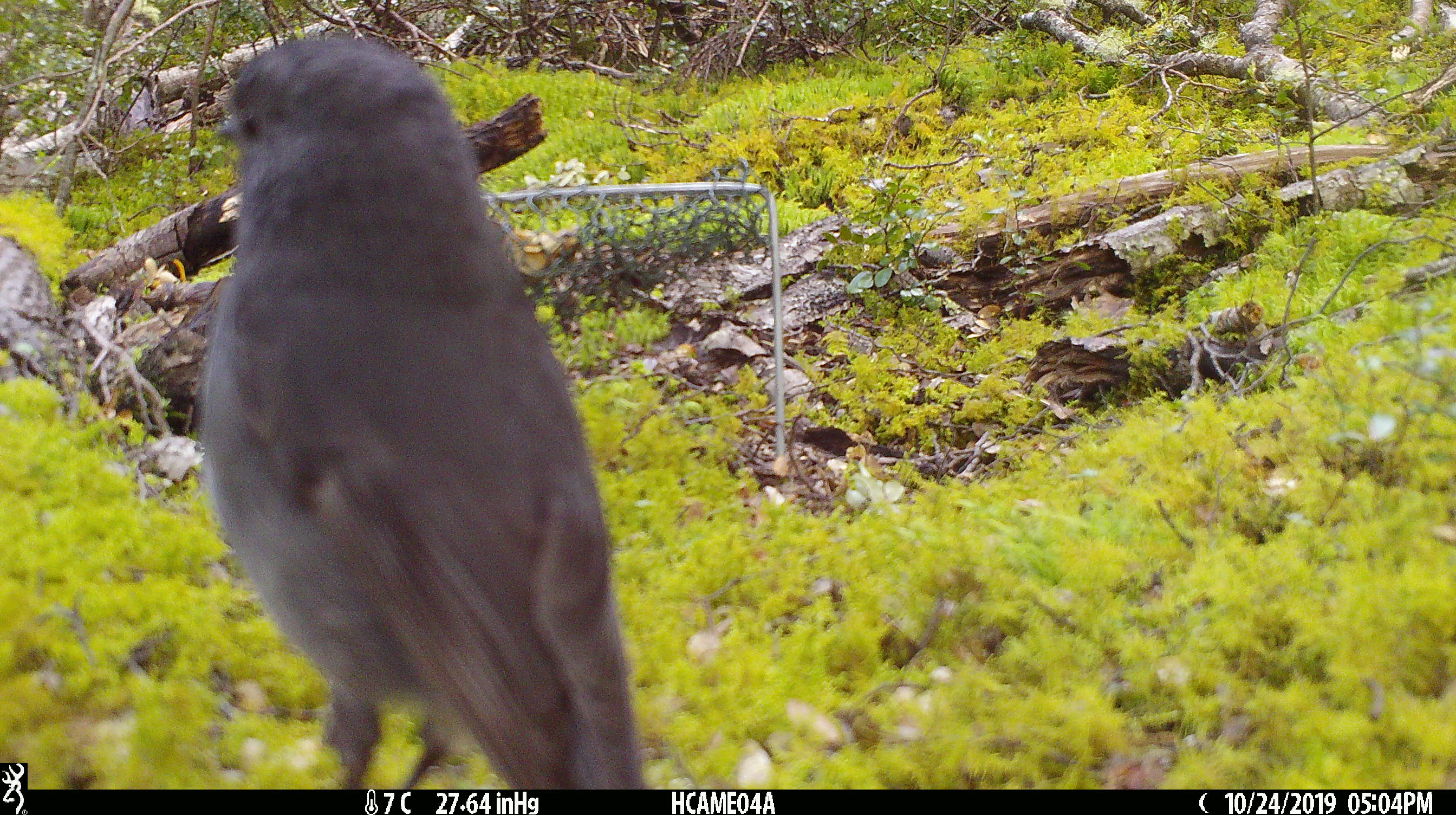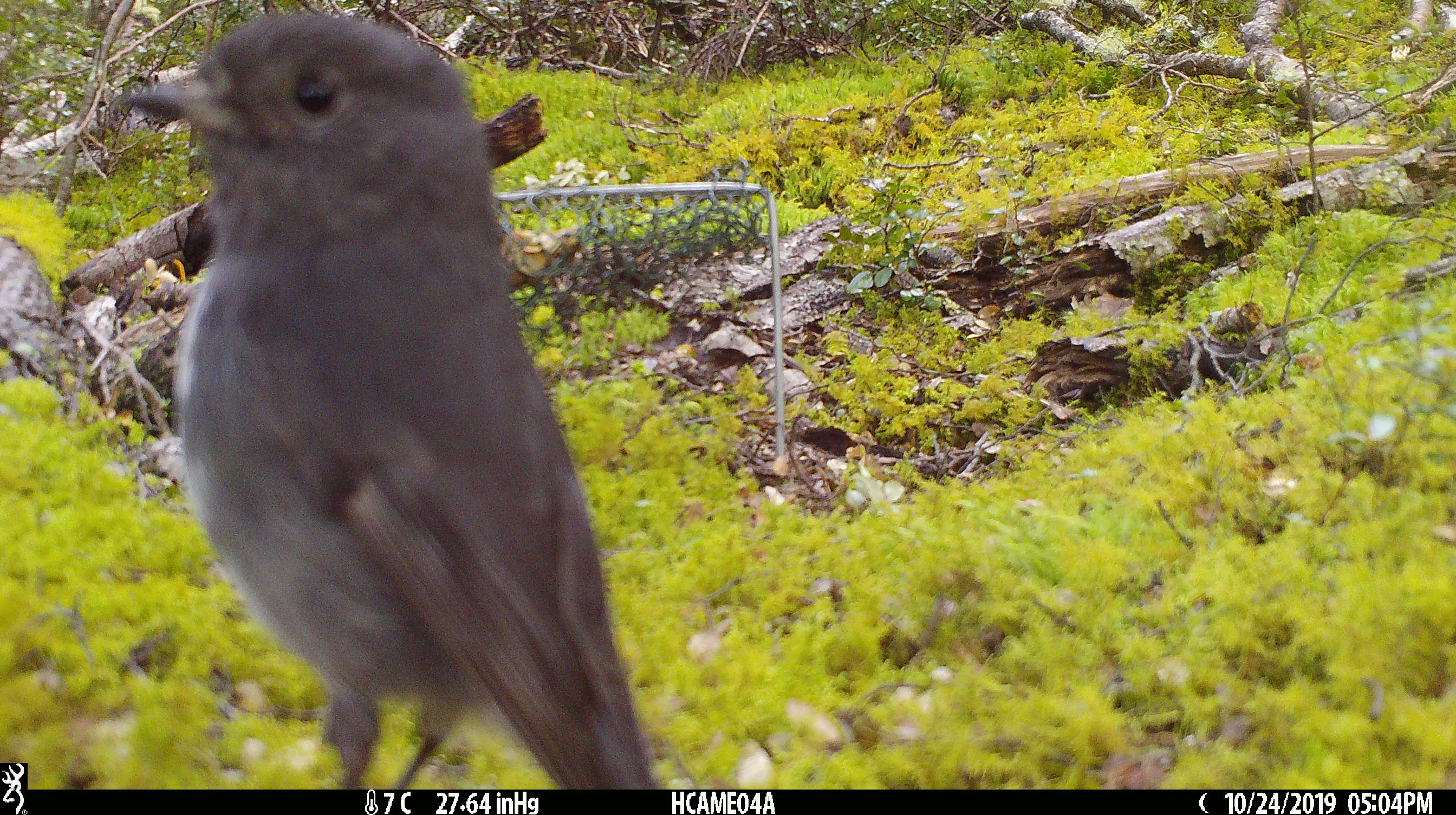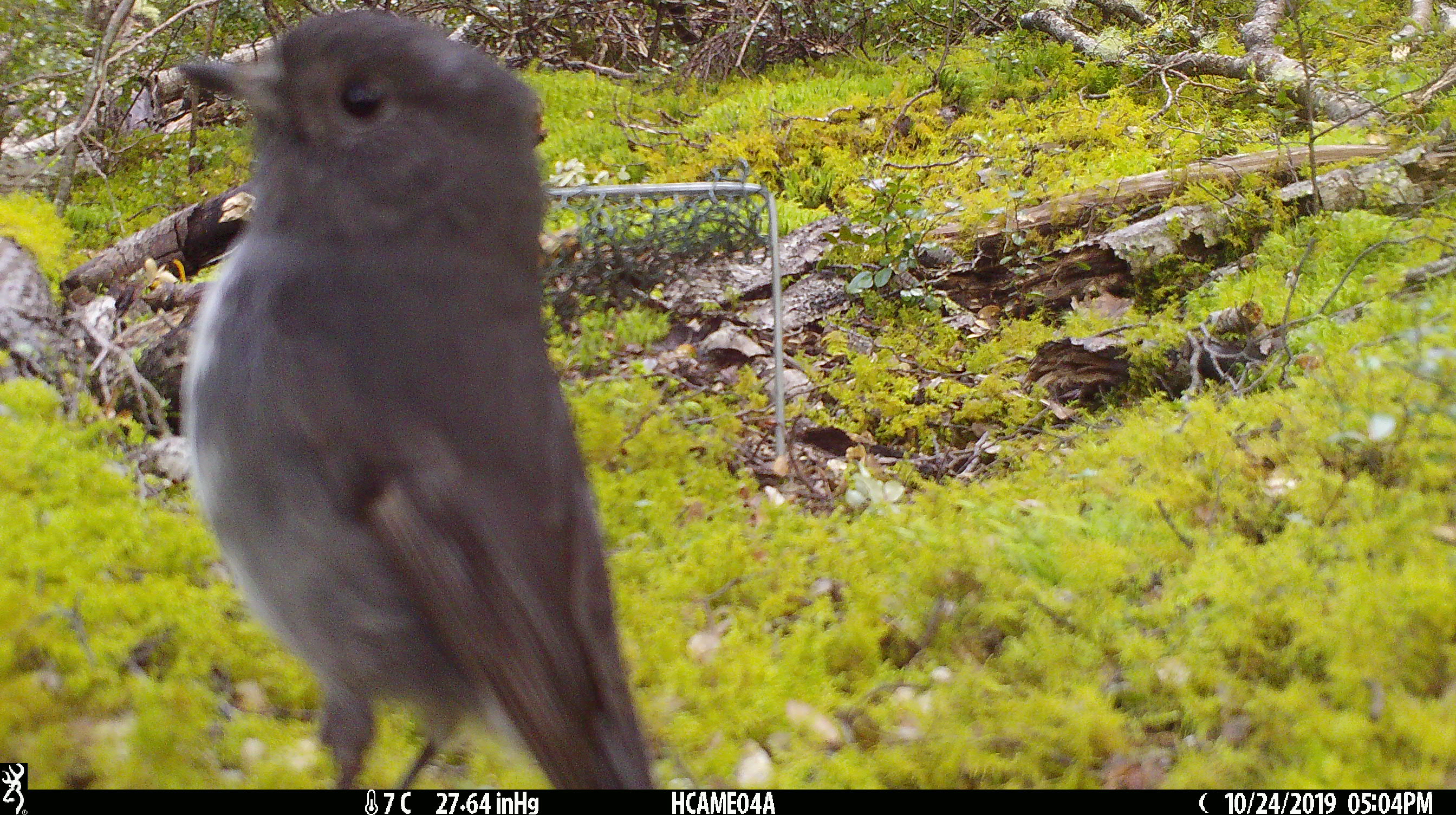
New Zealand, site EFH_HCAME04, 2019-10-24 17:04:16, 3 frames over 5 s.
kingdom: Animalia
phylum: Chordata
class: Aves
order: Passeriformes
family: Petroicidae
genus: Petroica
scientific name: Petroica australis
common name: new zealand robin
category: robin